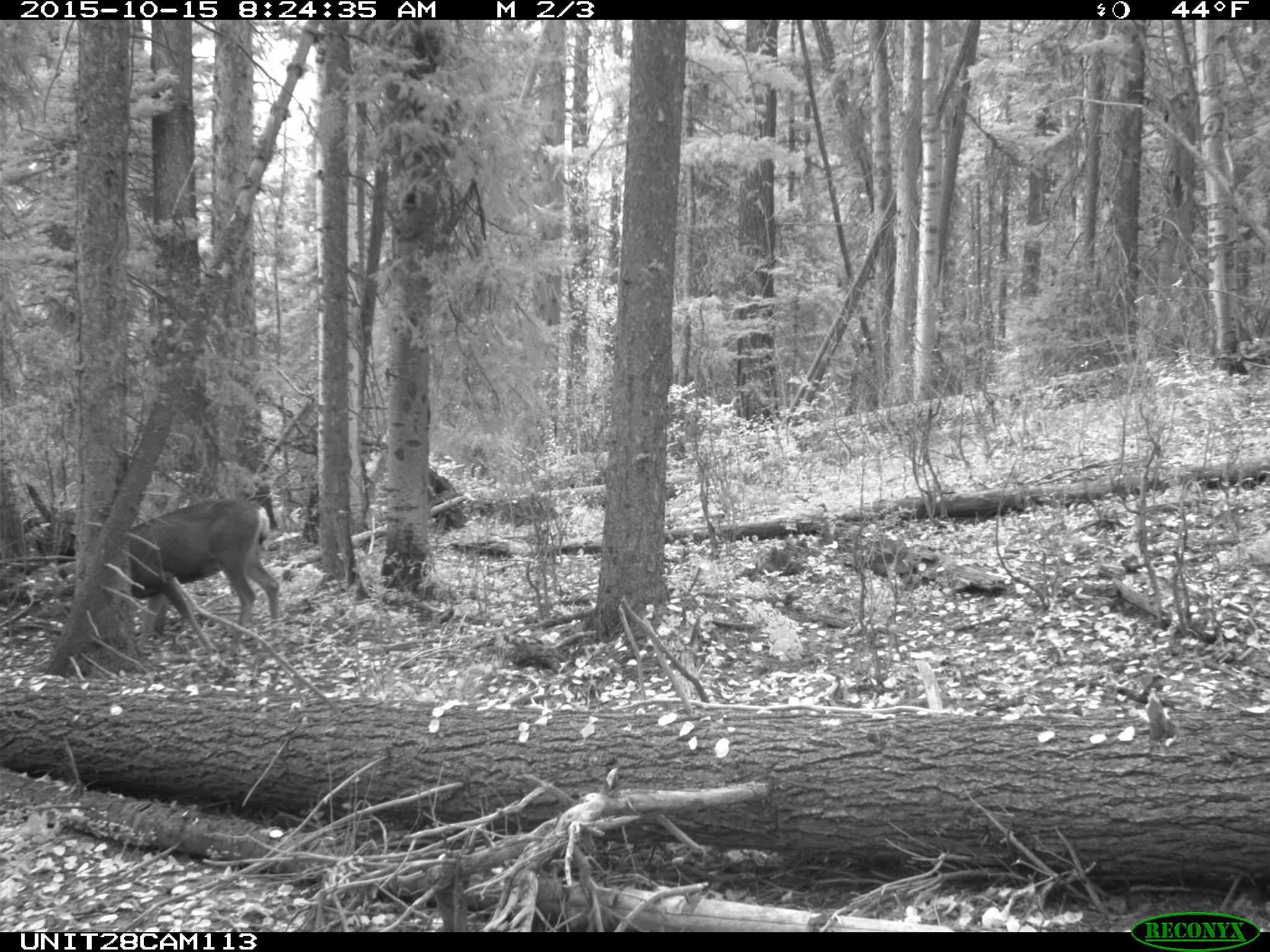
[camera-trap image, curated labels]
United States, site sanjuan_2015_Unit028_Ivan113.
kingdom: Animalia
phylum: Chordata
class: Mammalia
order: Artiodactyla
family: Cervidae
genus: Odocoileus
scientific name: Odocoileus hemionus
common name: mule deer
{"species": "Odocoileus hemionus (mule deer)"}